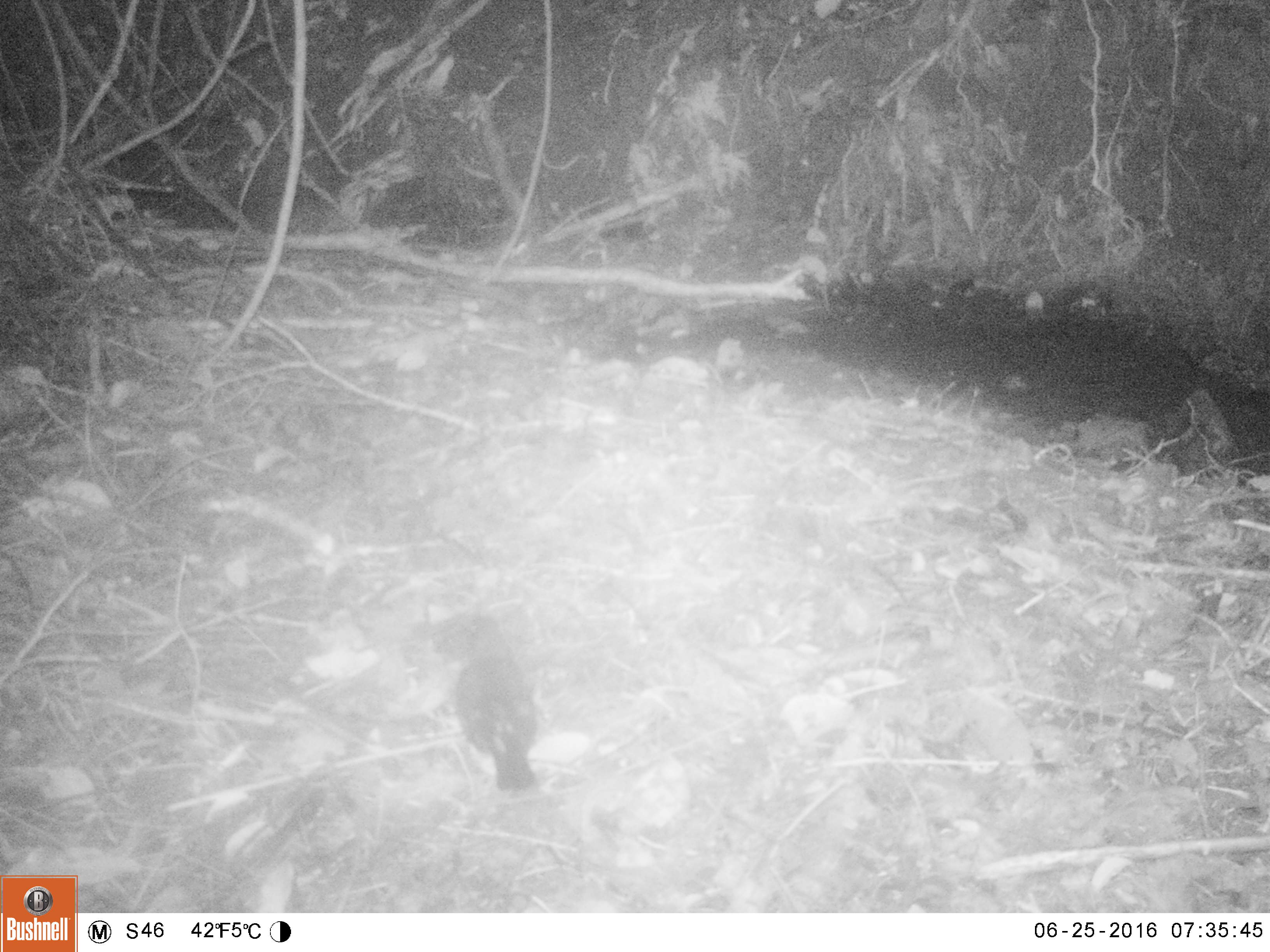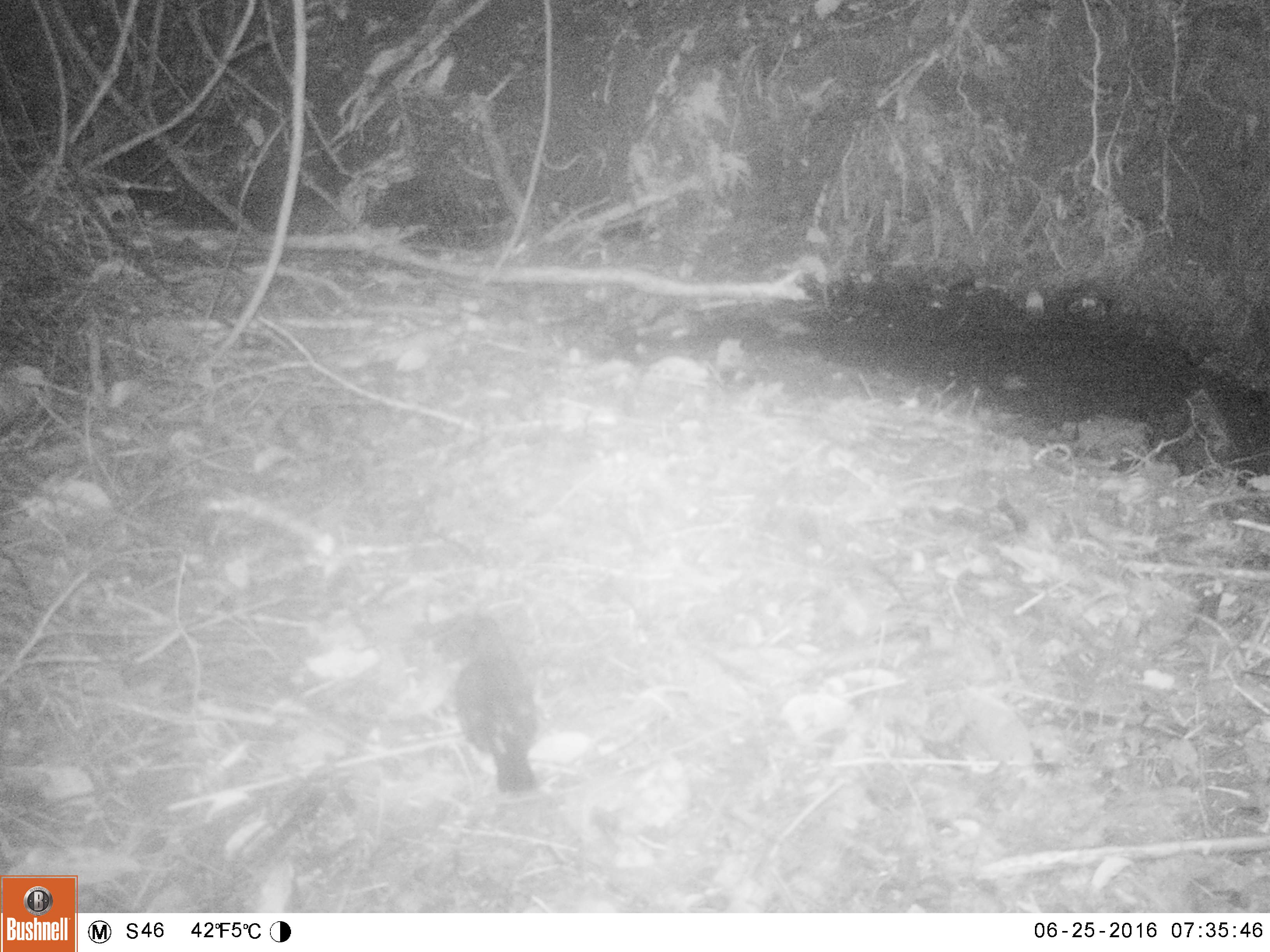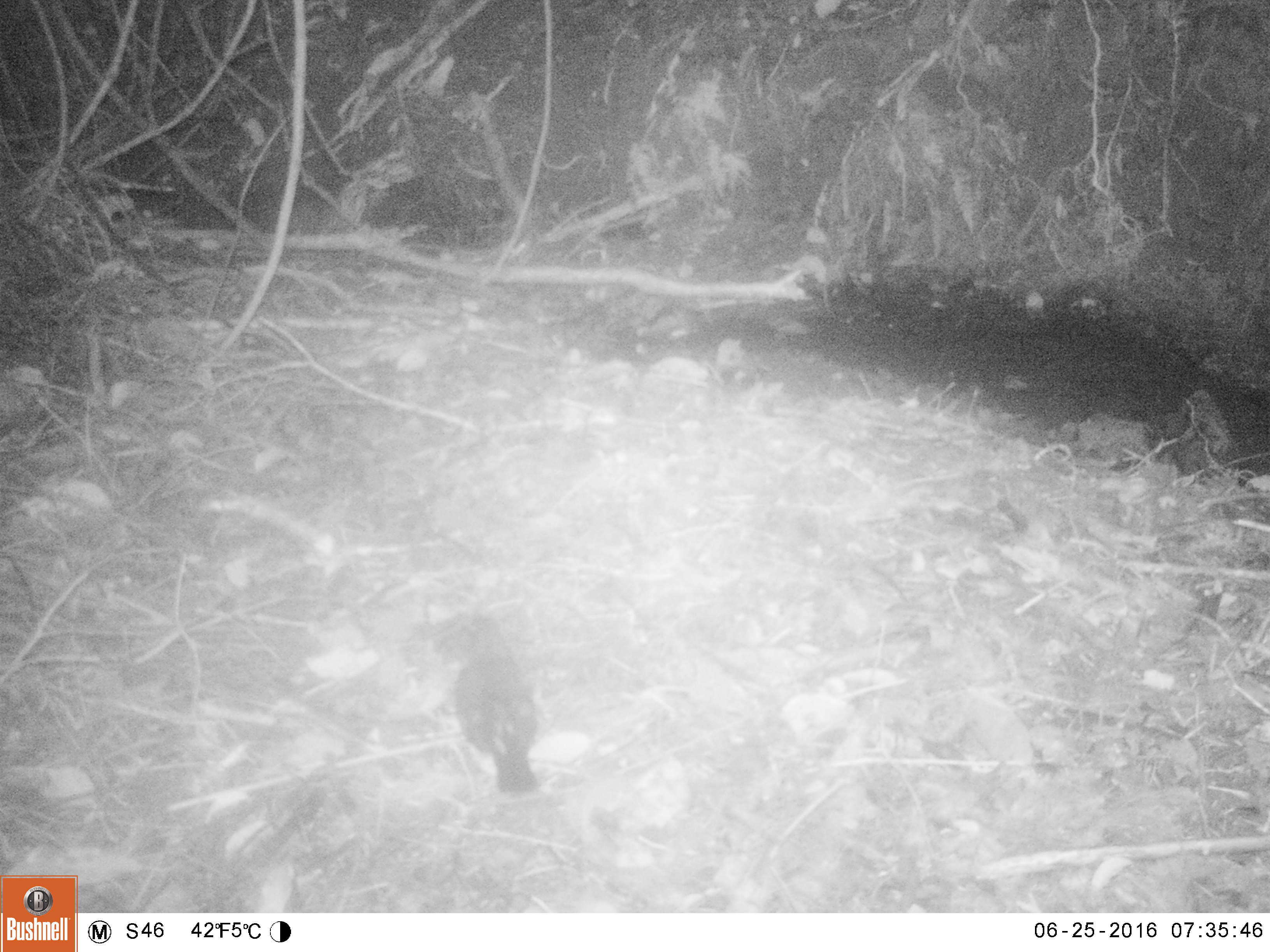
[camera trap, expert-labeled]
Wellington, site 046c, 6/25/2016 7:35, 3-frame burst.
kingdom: Animalia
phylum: Chordata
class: Aves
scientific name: Aves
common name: bird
Bird (Aves).